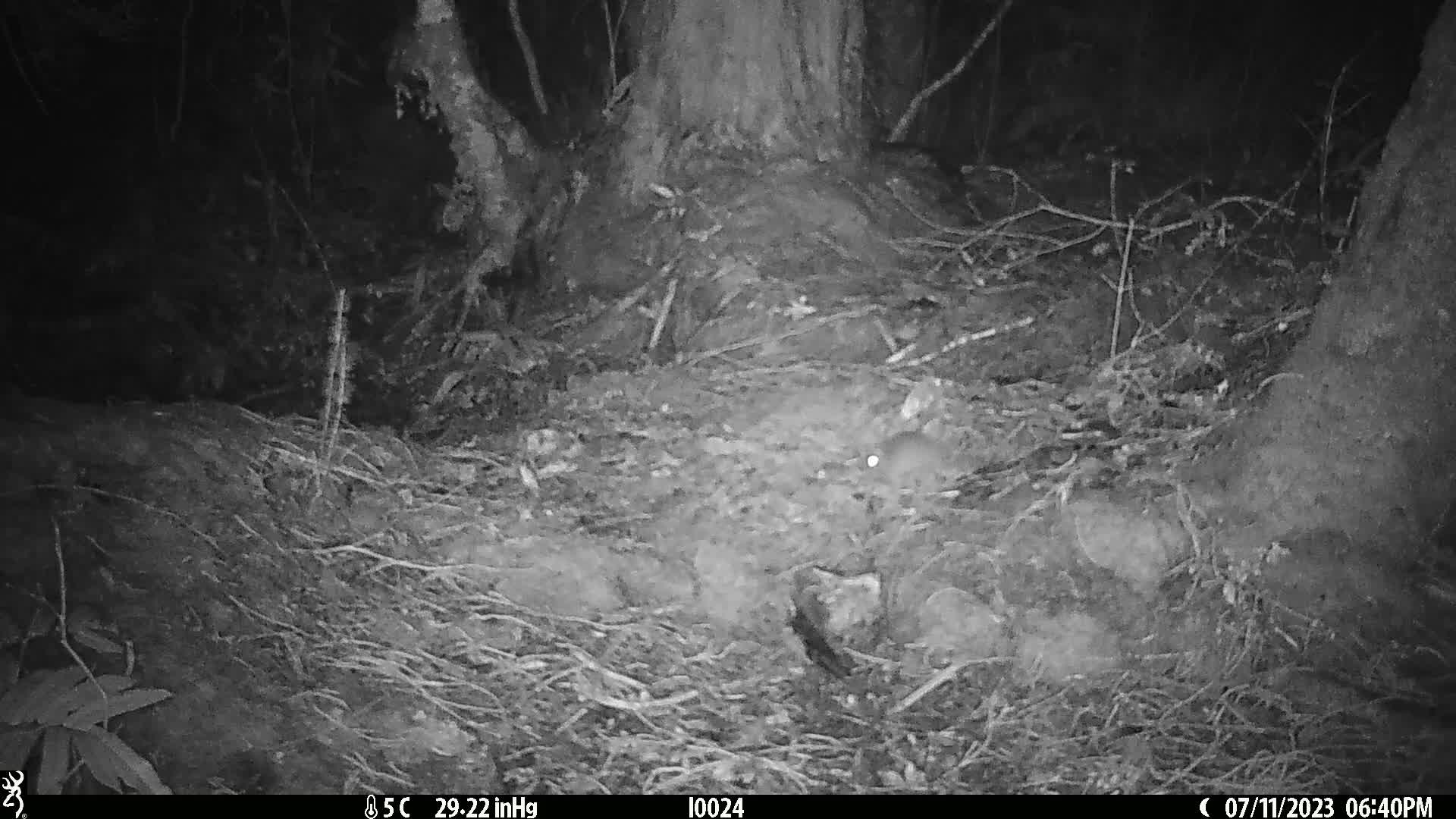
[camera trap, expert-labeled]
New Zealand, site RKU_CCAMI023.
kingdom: Animalia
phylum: Chordata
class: Mammalia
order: Rodentia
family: Muridae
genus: Rattus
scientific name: Rattus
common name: rat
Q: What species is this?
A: Rat (Rattus).